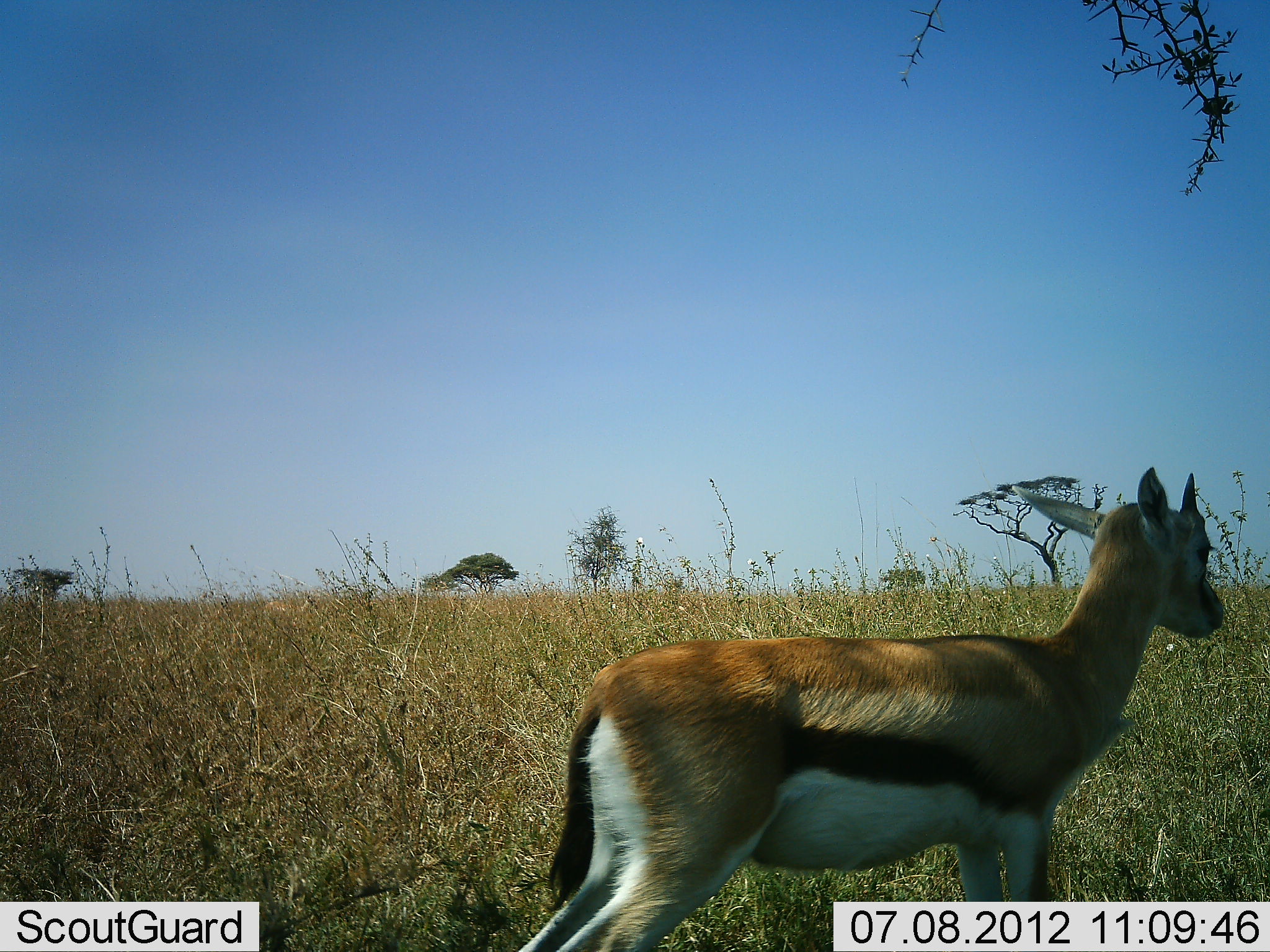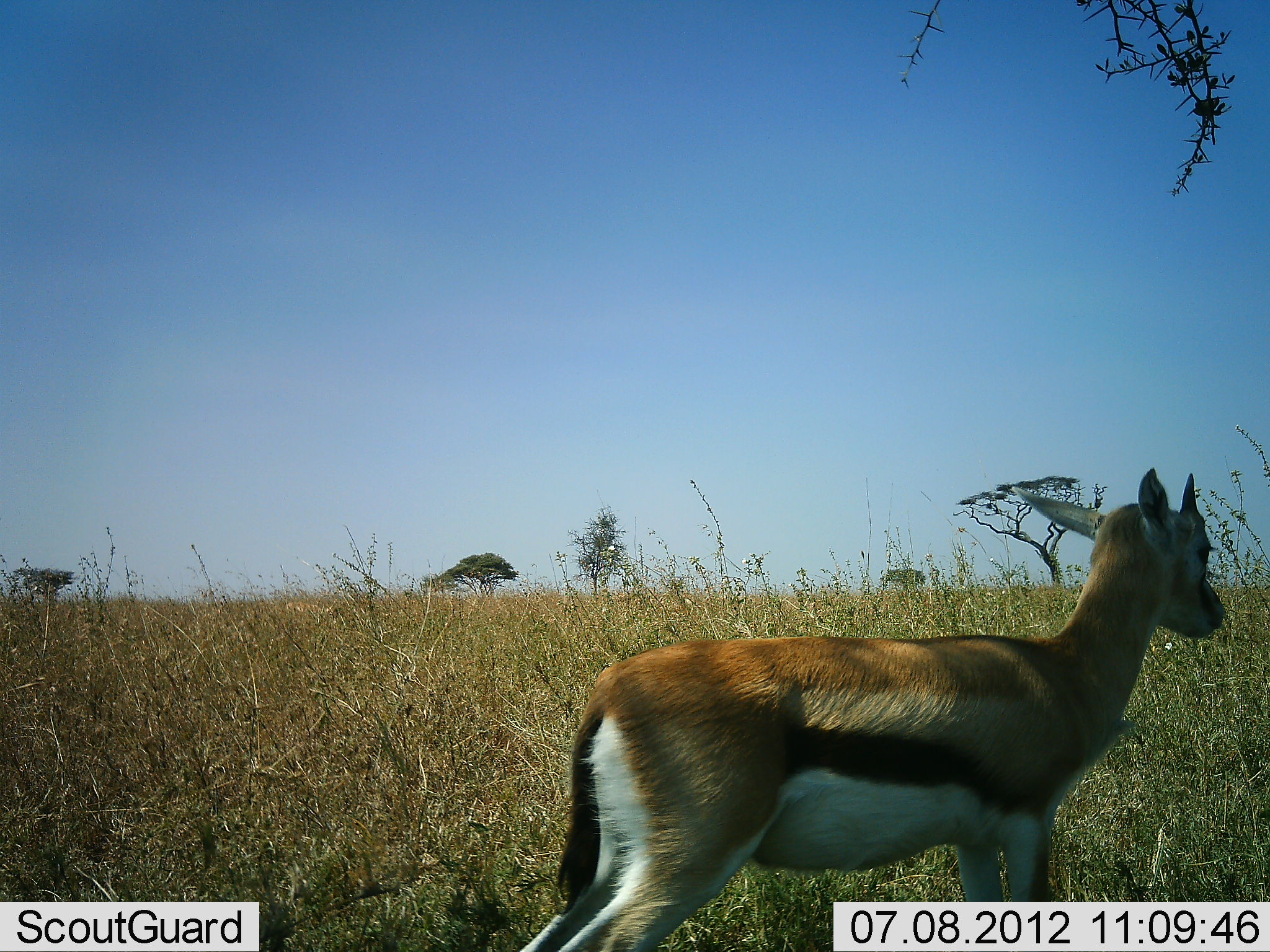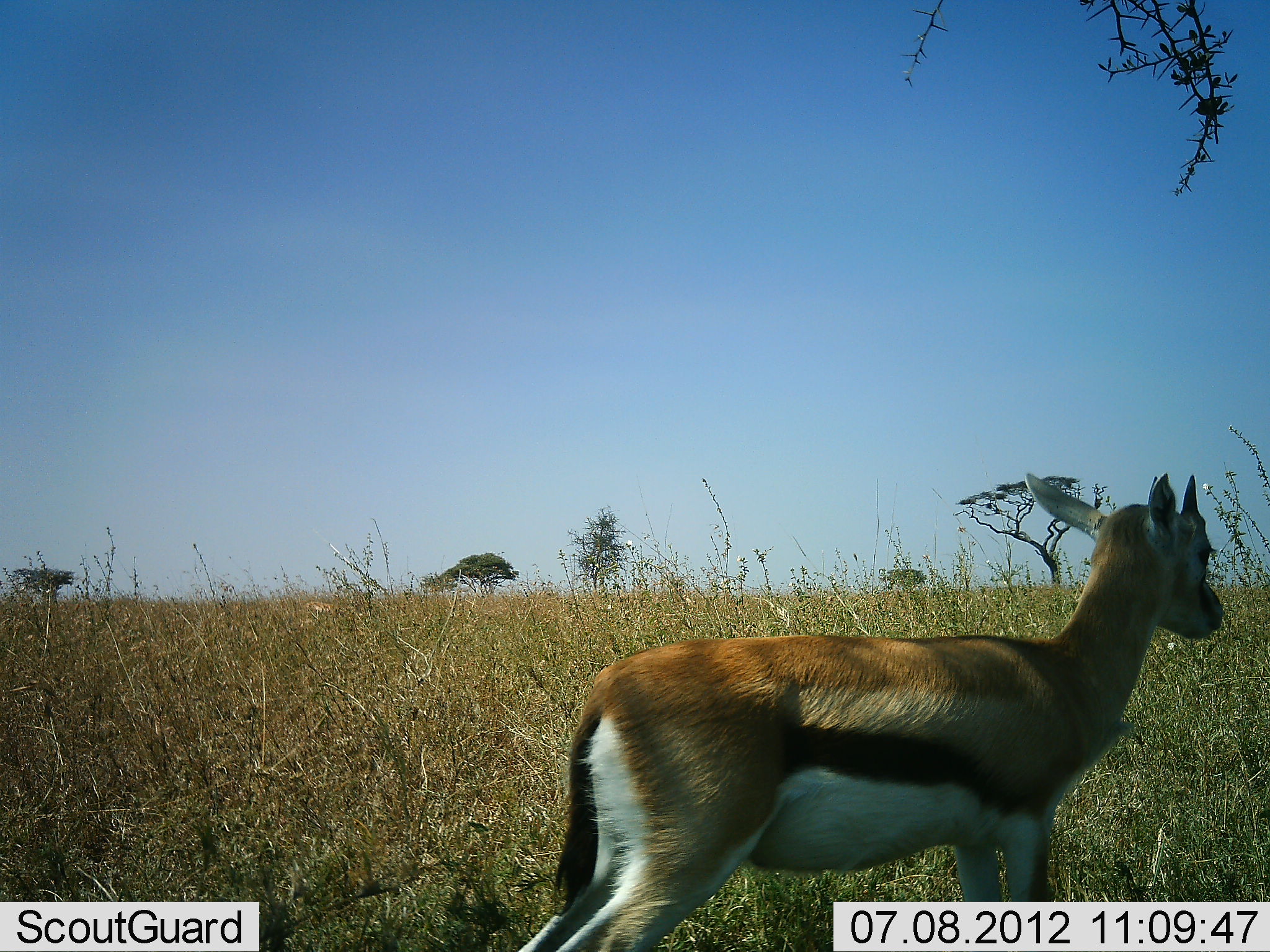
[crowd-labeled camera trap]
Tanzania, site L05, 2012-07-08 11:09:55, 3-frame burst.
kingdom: Animalia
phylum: Chordata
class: Mammalia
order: Artiodactyla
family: Bovidae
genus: Eudorcas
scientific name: Eudorcas thomsonii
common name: thomson's gazelle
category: gazellethomsons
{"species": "gazellethomsons (thomson's gazelle) (Eudorcas thomsonii)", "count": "1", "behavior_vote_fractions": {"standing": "100%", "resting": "0%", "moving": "0%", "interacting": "0%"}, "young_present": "0%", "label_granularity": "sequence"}